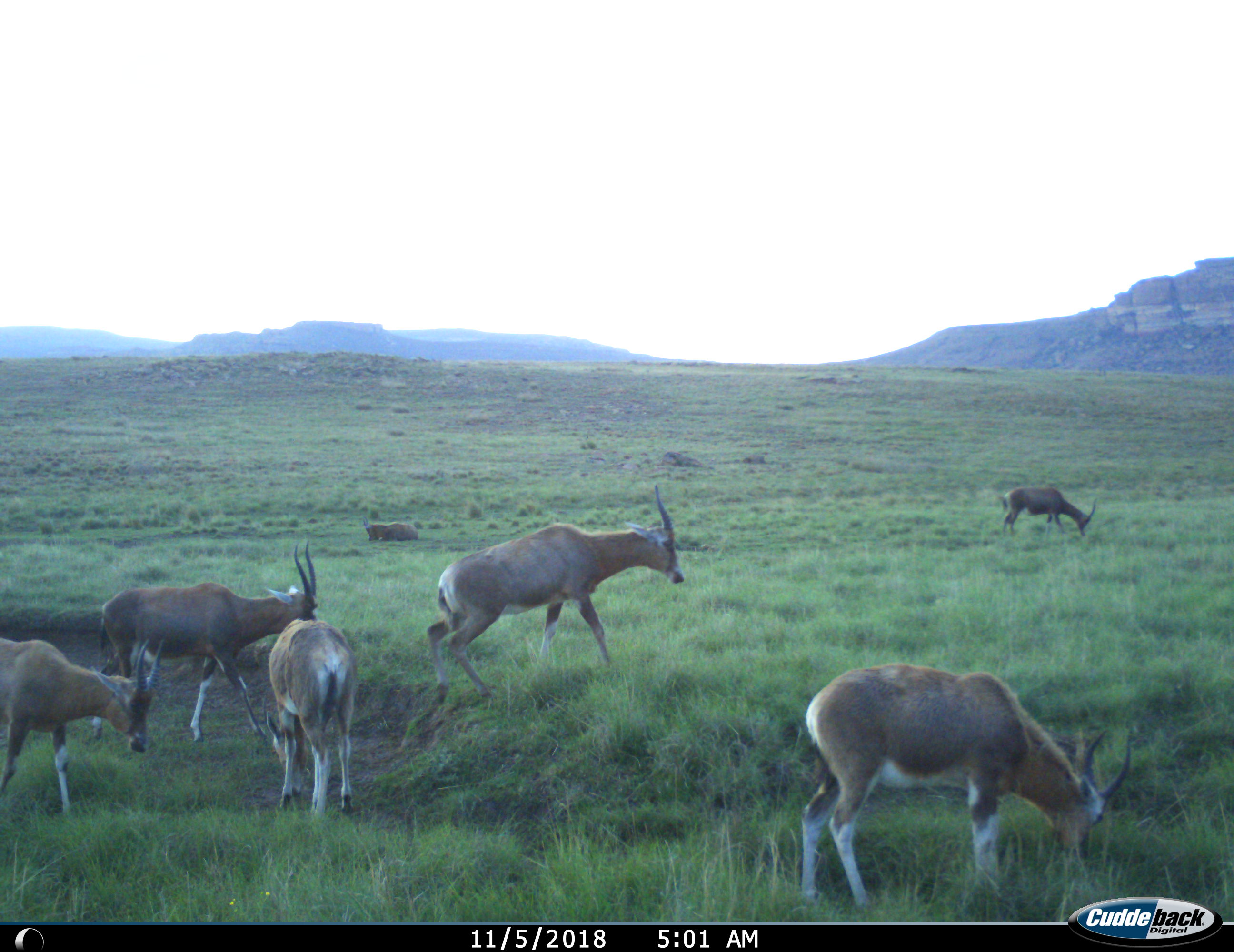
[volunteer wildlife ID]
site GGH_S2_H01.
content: unidentified animal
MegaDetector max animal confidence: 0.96